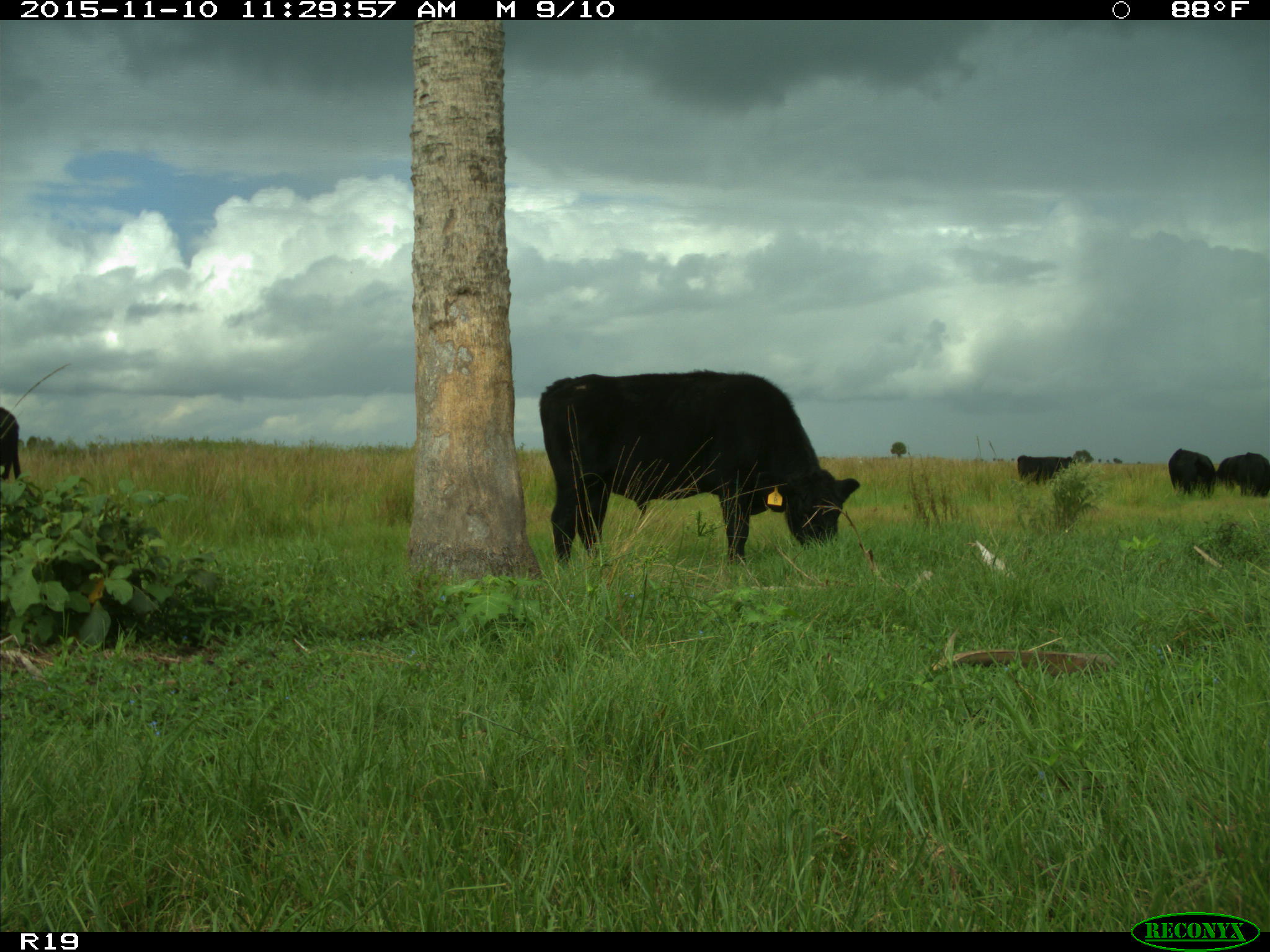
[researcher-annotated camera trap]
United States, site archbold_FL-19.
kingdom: Animalia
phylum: Chordata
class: Mammalia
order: Artiodactyla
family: Bovidae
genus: Bos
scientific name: Bos taurus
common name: domestic cow